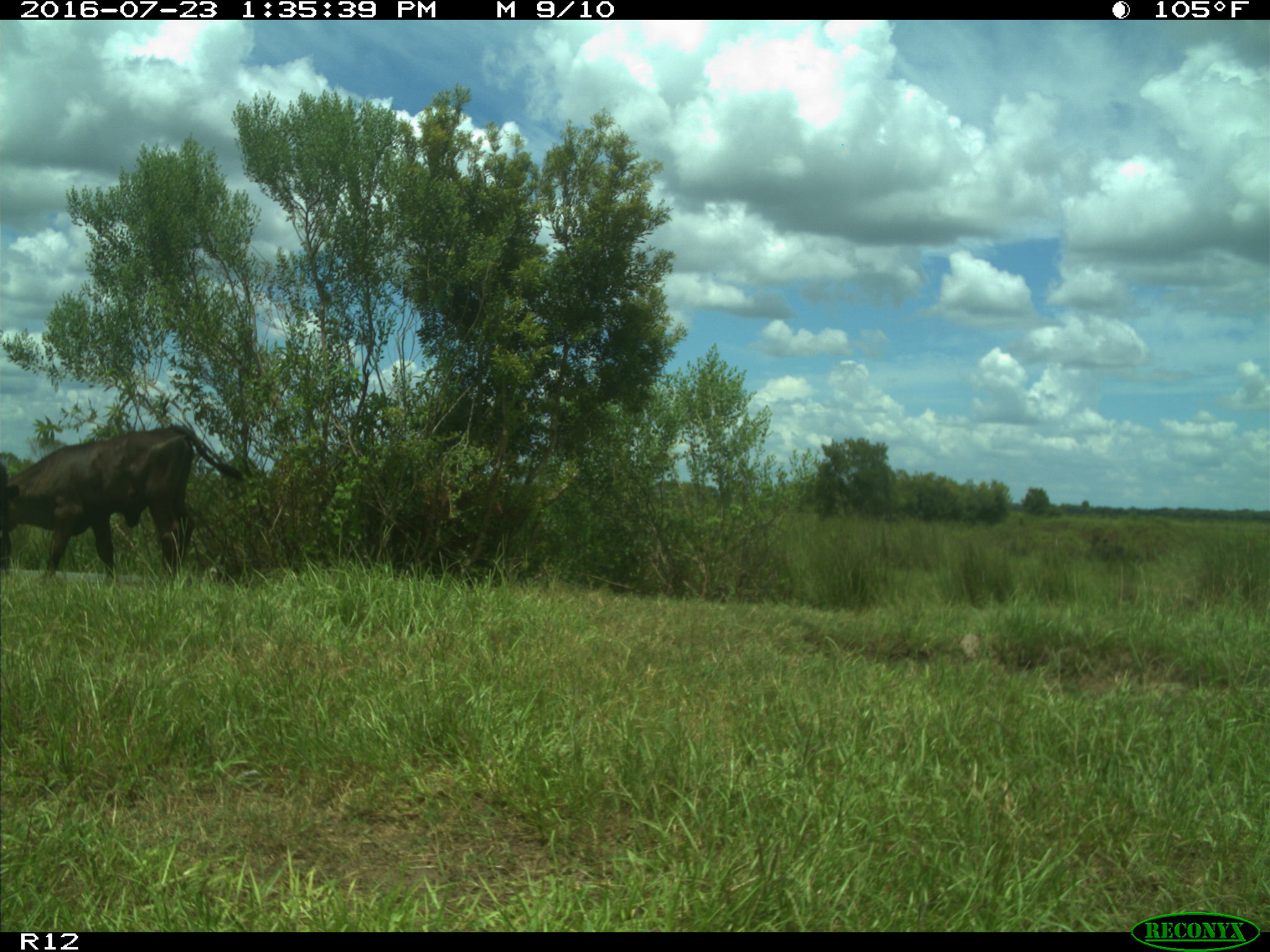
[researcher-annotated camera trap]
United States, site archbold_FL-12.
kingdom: Animalia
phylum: Chordata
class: Mammalia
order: Artiodactyla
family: Bovidae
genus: Bos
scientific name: Bos taurus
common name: domestic cow